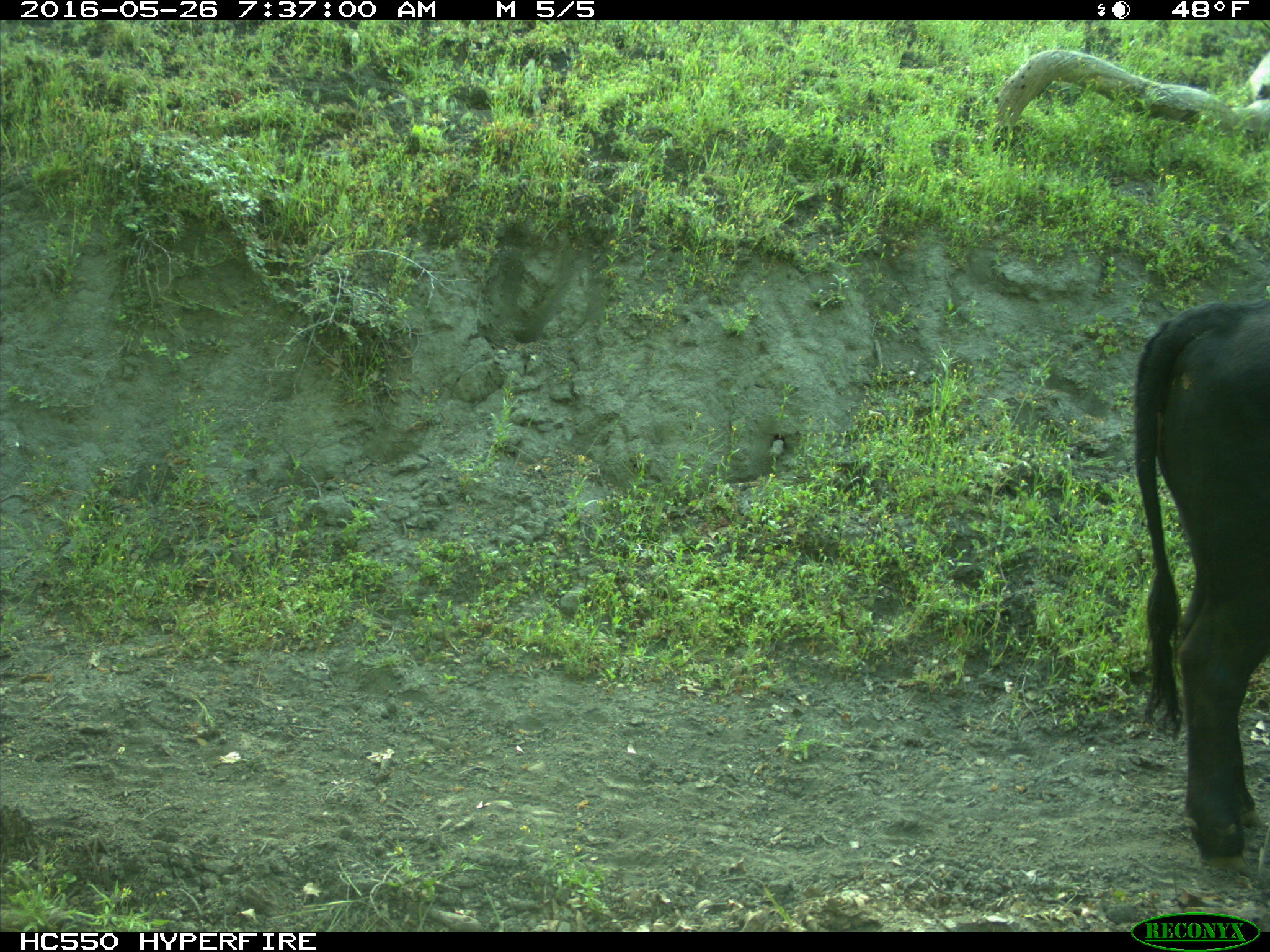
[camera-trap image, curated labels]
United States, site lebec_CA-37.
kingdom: Animalia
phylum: Chordata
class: Mammalia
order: Artiodactyla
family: Bovidae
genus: Bos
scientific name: Bos taurus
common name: domestic cow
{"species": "Bos taurus (domestic cow)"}